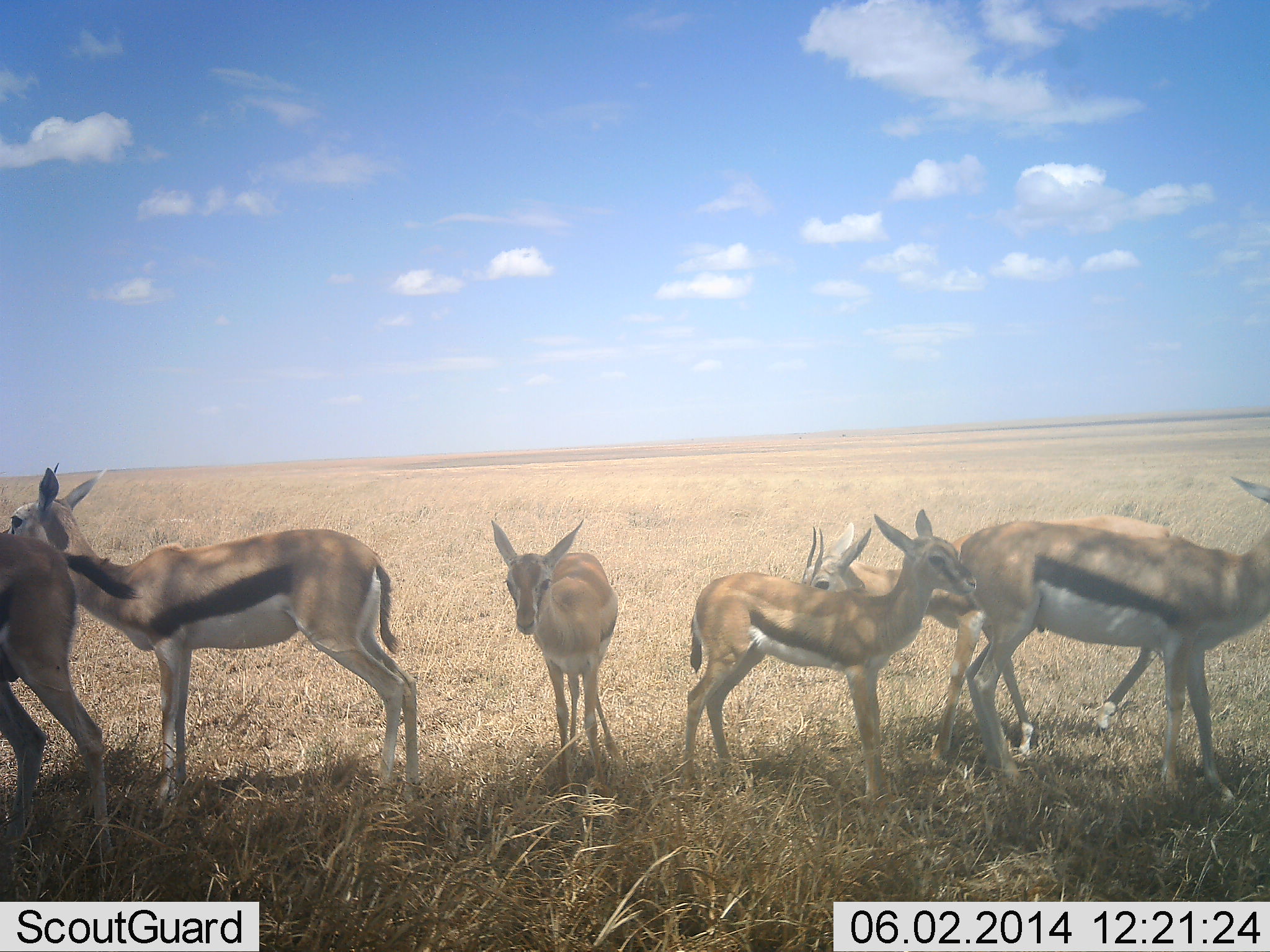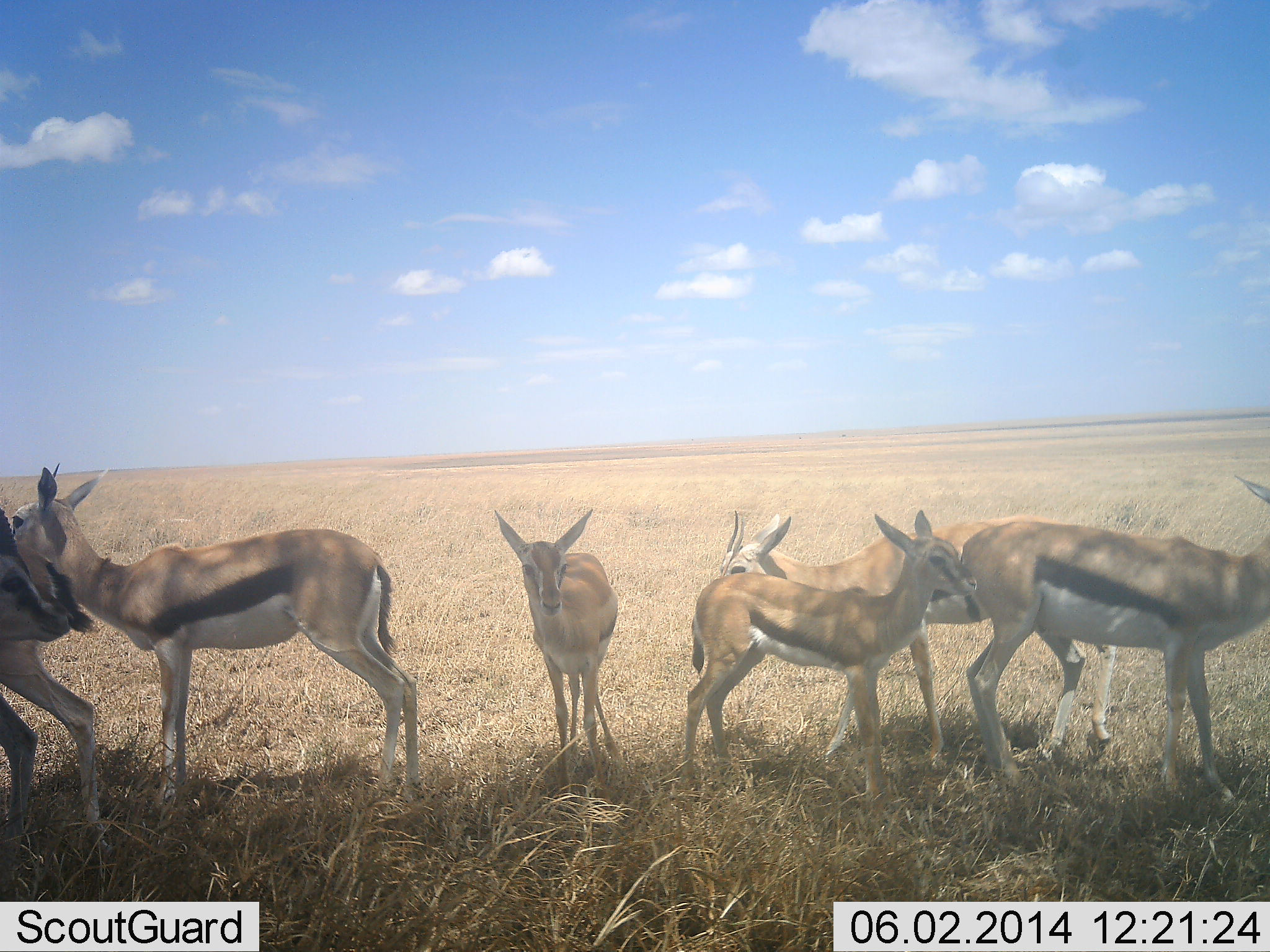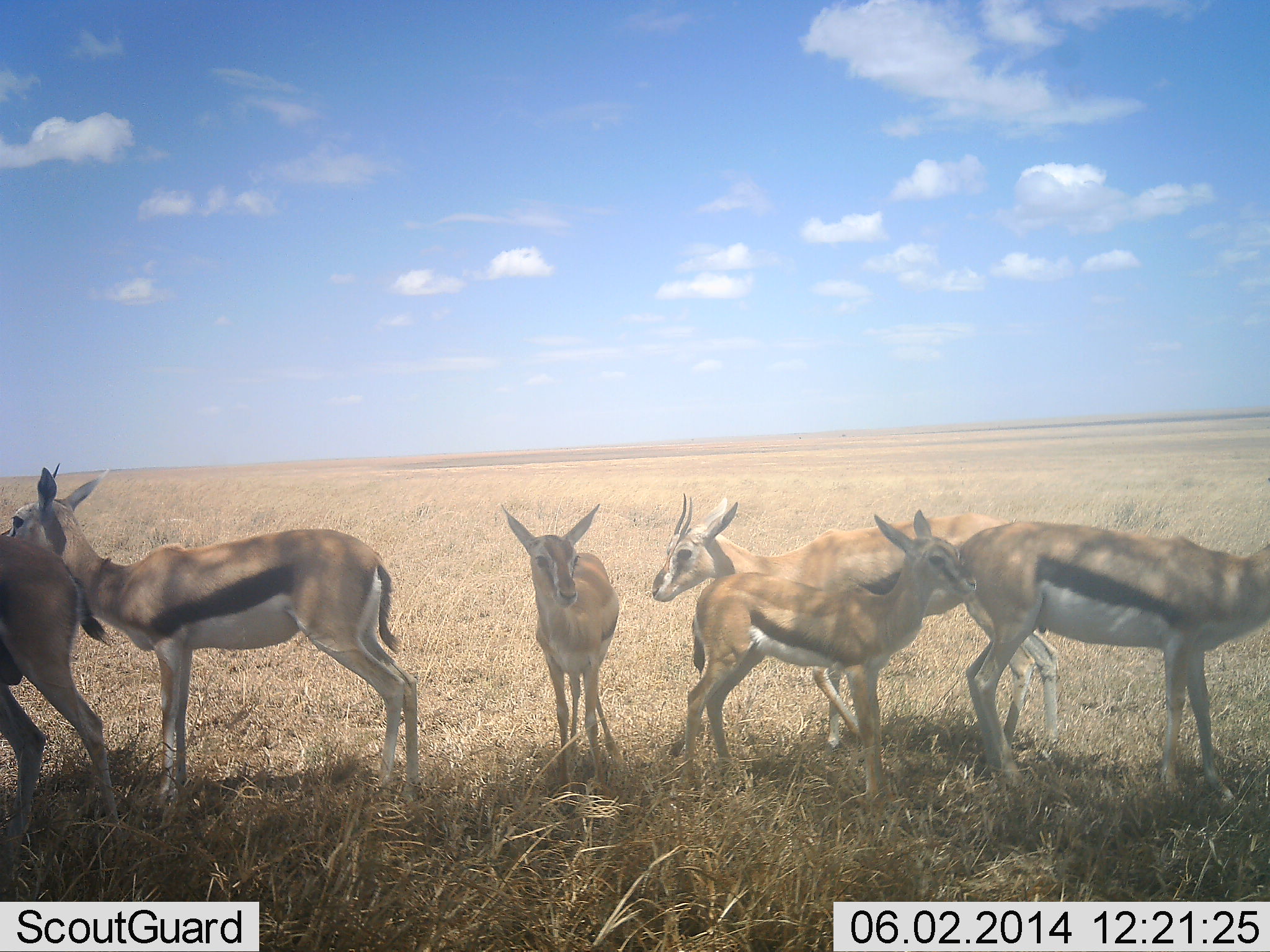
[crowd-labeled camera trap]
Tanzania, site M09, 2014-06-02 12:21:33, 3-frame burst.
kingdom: Animalia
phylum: Chordata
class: Mammalia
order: Artiodactyla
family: Bovidae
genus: Eudorcas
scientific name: Eudorcas thomsonii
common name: thomson's gazelle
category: gazellethomsons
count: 7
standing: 90%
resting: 10%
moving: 20%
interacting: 50%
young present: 30%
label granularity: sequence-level